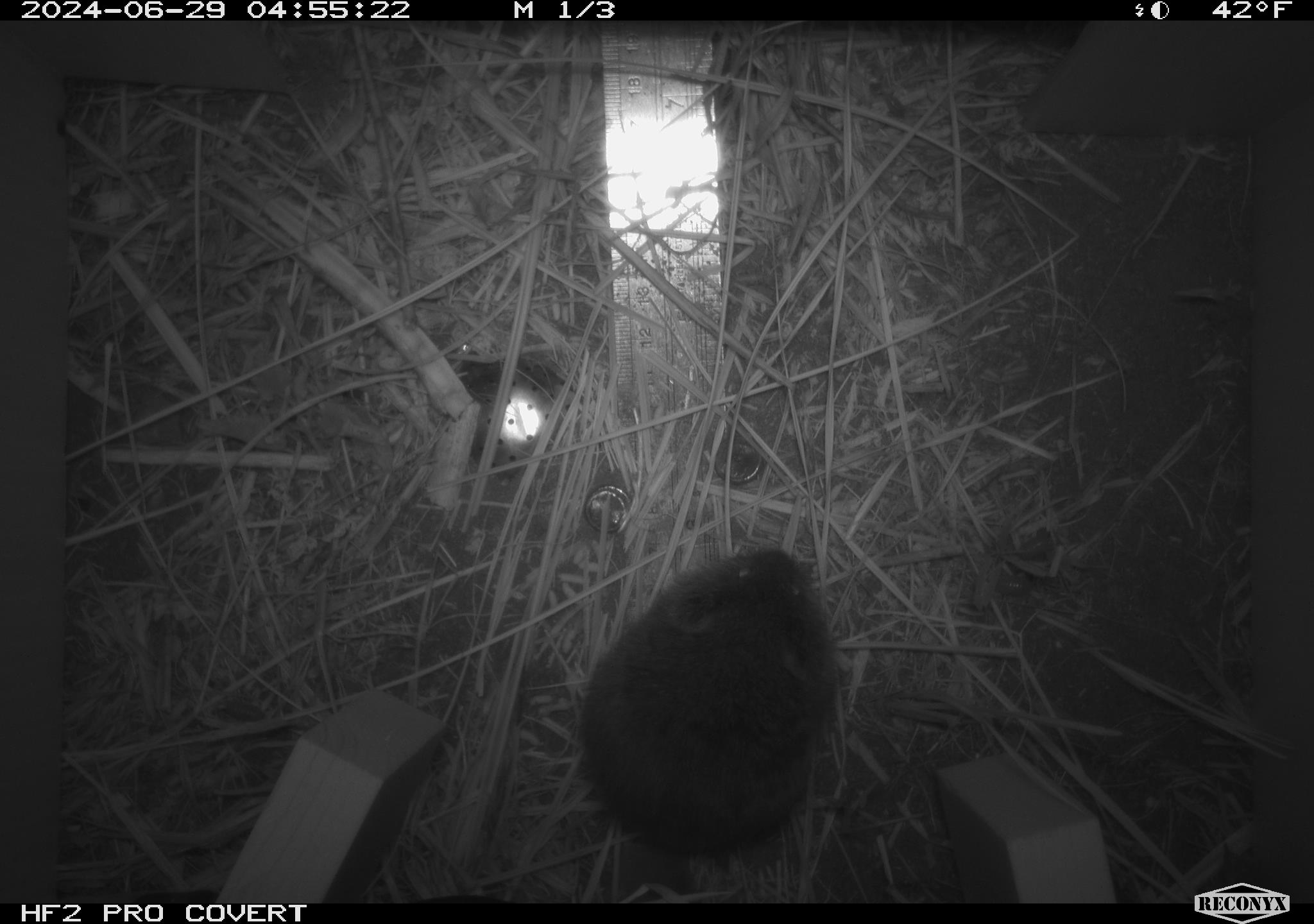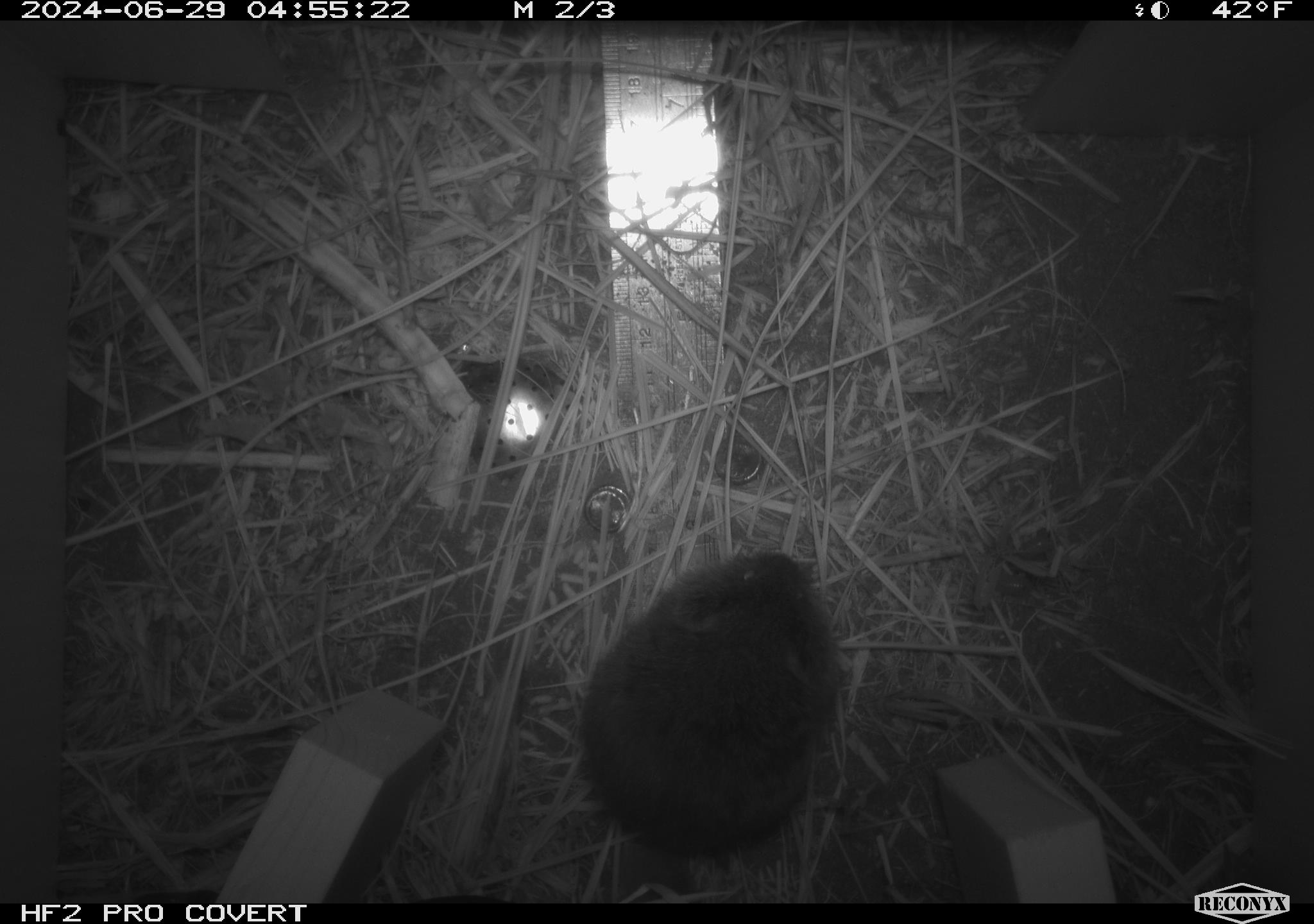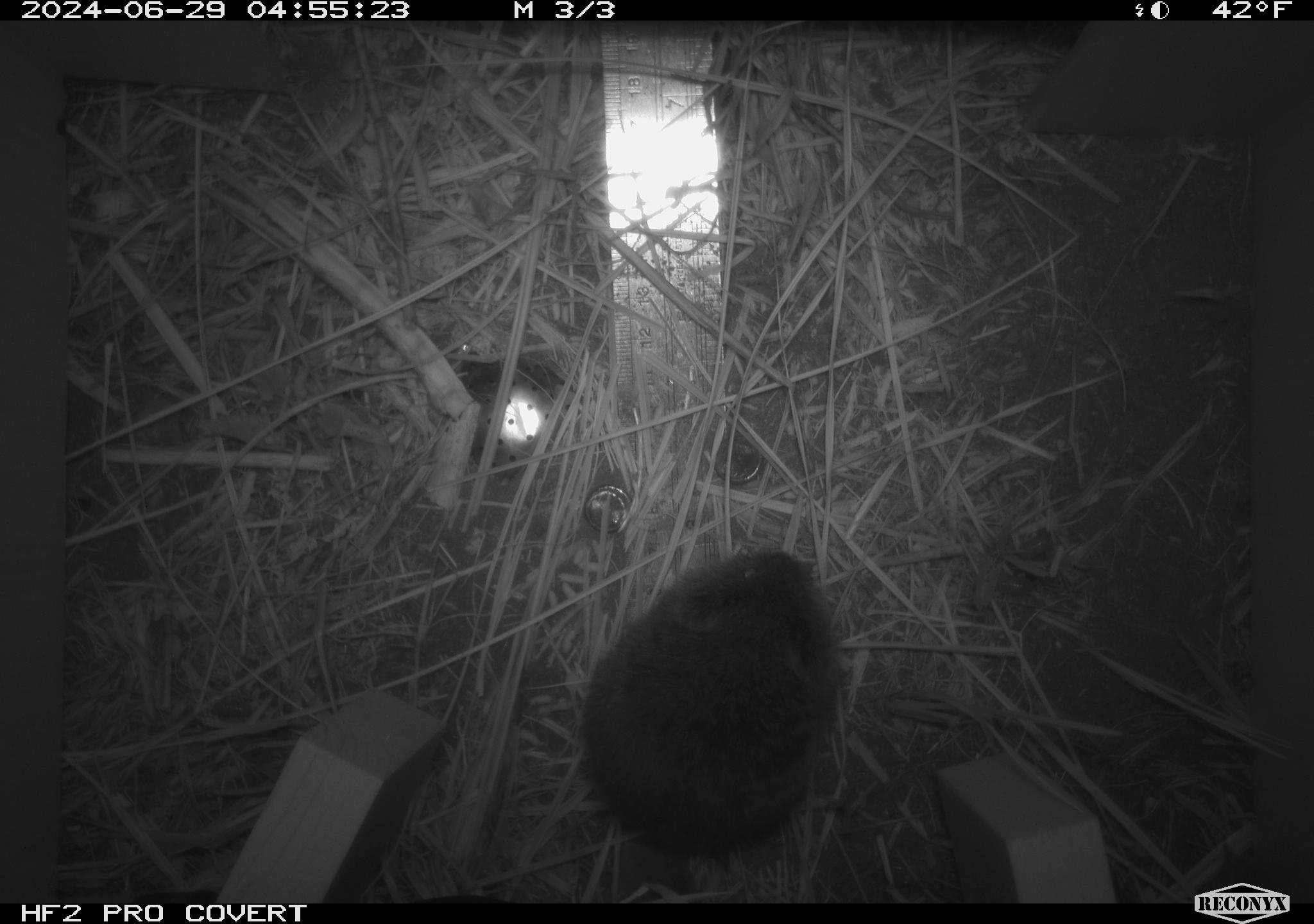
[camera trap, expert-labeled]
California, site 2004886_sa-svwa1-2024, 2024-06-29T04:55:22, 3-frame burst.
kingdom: Animalia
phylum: Chordata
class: Mammalia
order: Rodentia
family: Cricetidae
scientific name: Arvicolinae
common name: voles, lemmings, and muskrats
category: arvicolinae subfamily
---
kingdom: Animalia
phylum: Arthropoda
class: Malacostraca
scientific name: Malacostraca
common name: amphipods, crabs, isopods, krill, lobsters and shrimps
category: malacostracan